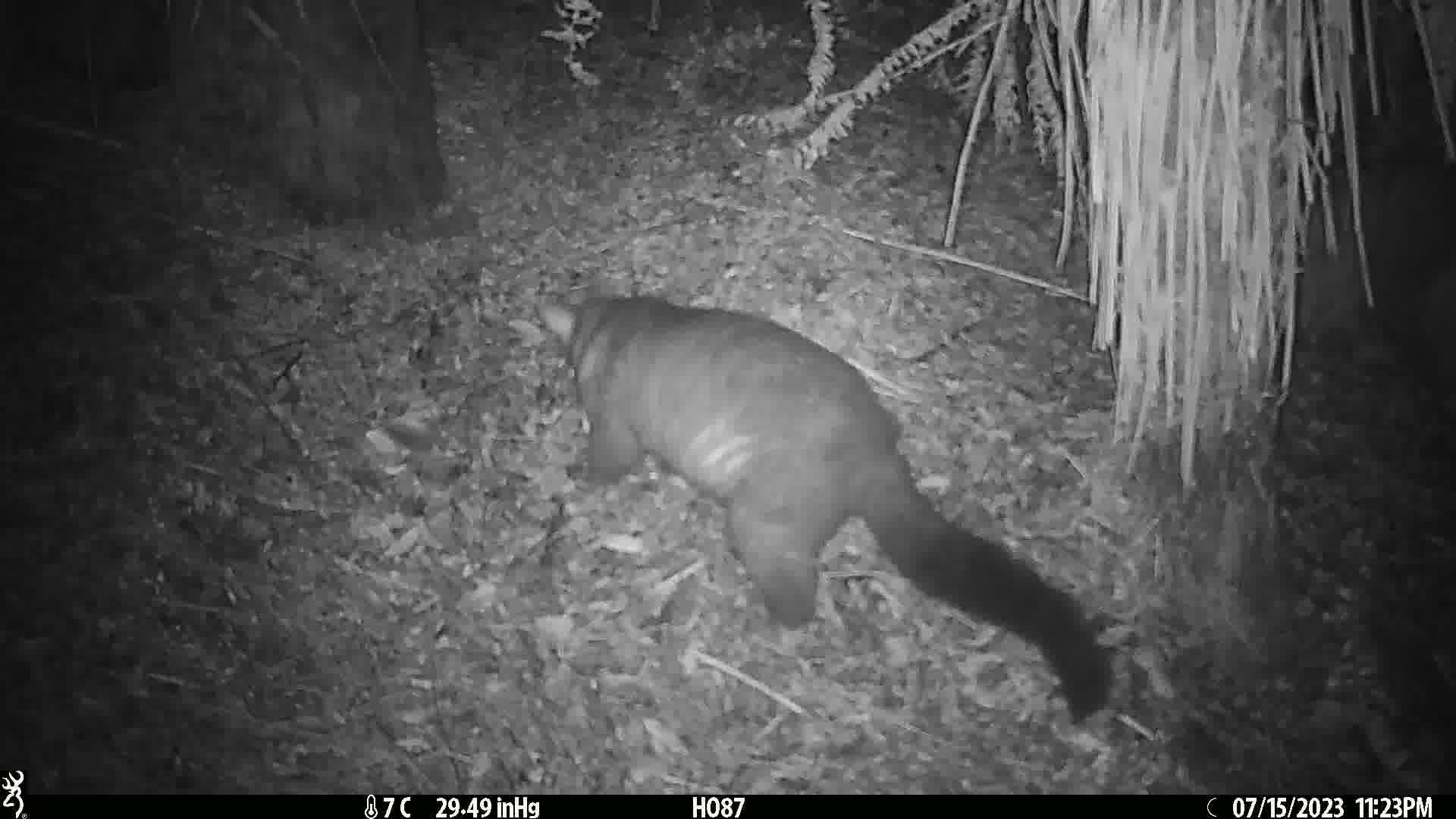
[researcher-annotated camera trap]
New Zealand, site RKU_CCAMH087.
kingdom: Animalia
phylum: Chordata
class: Mammalia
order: Diprotodontia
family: Phalangeridae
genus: Trichosurus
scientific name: Trichosurus vulpecula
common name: common brushtail possum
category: possum